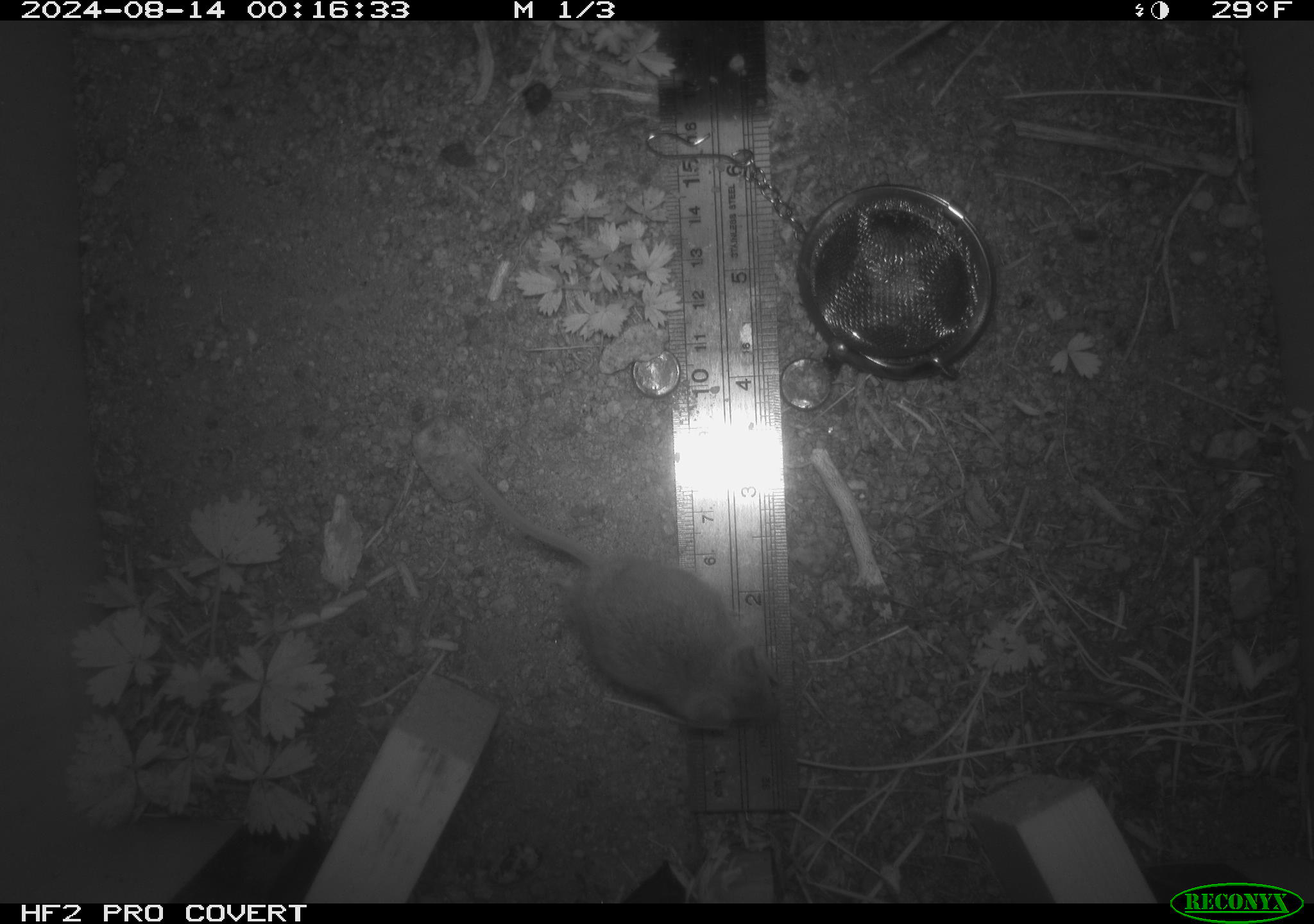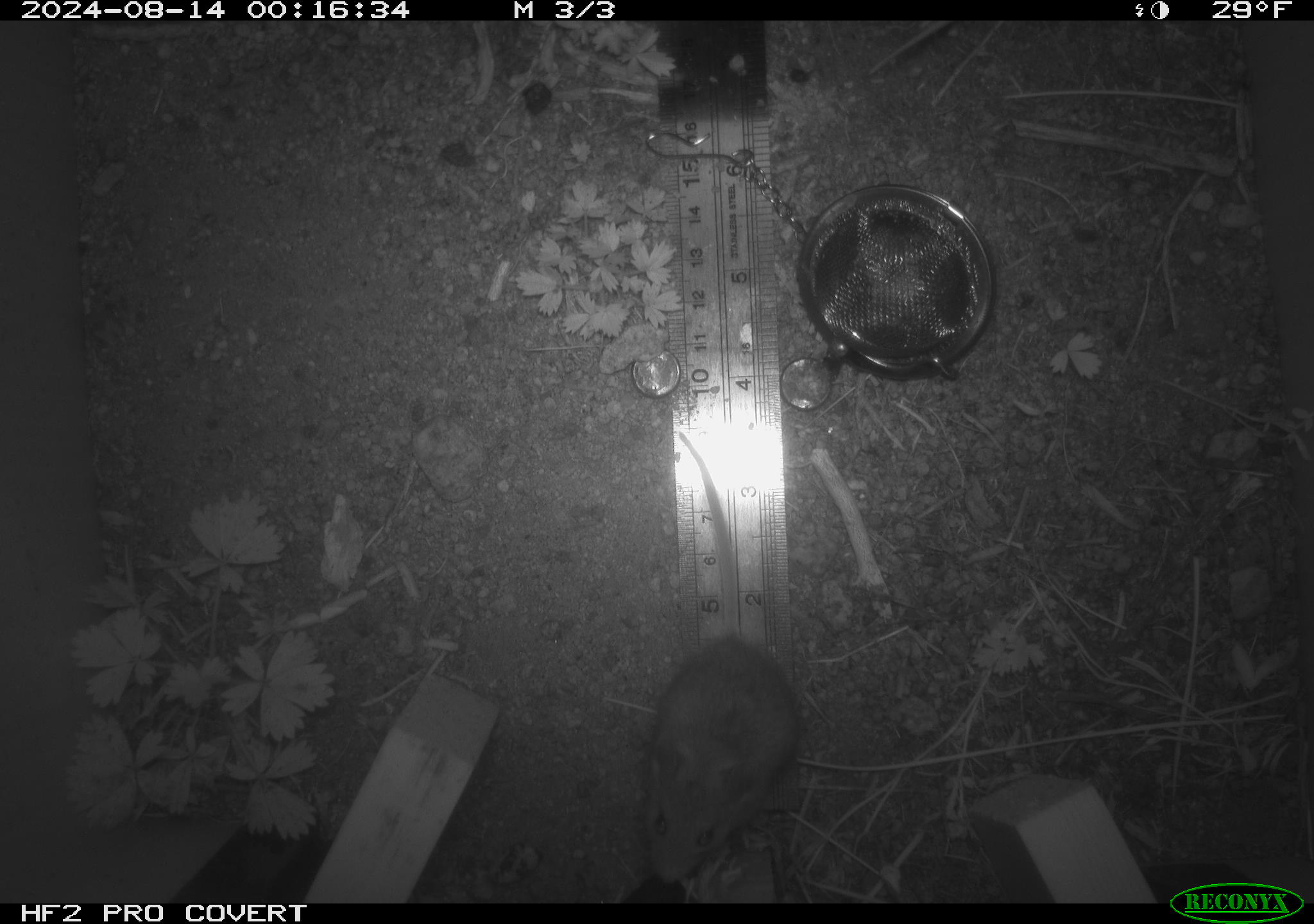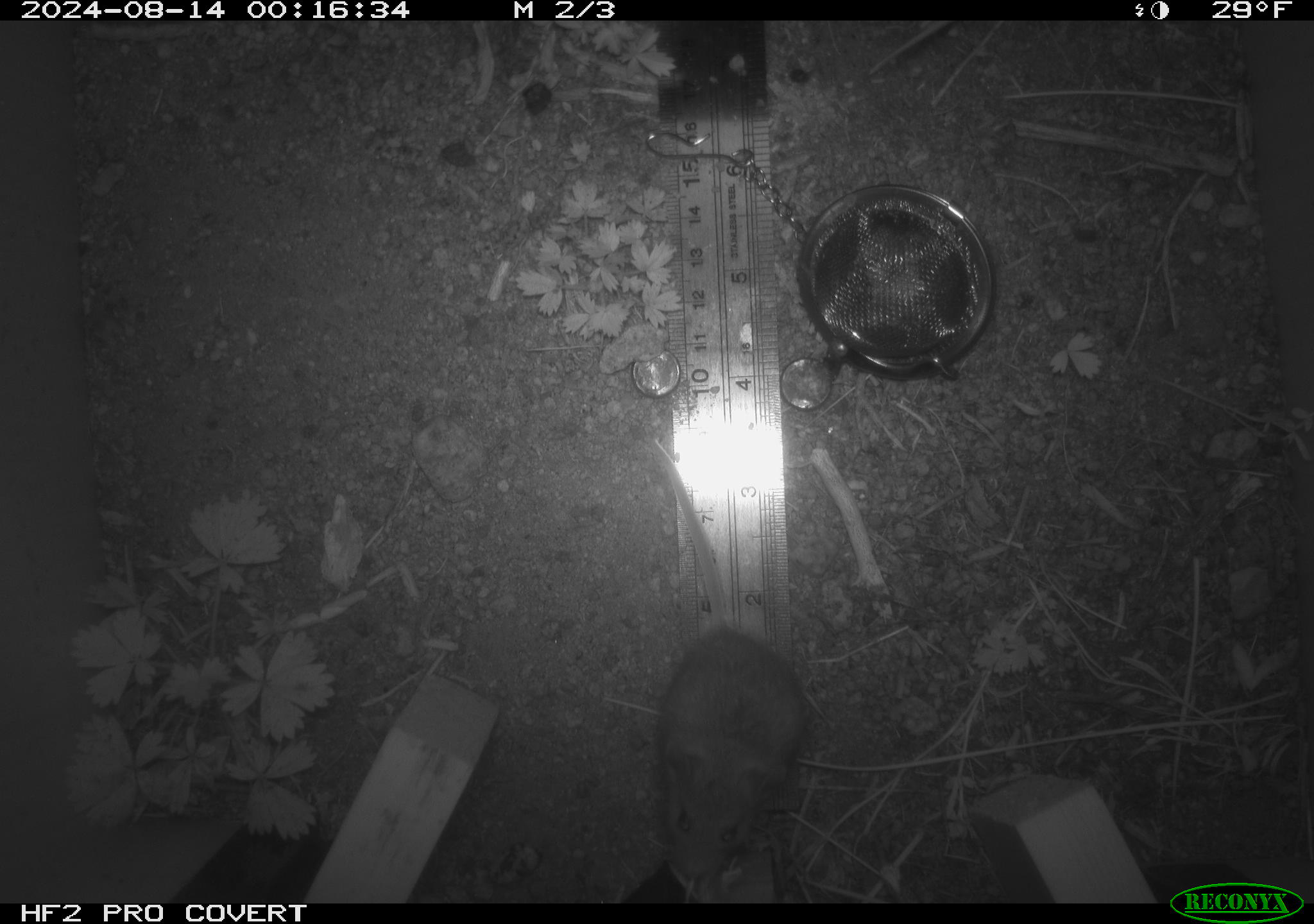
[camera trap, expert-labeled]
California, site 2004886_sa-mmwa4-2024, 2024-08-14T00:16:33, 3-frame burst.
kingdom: Animalia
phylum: Chordata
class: Mammalia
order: Rodentia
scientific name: Rodentia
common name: mouse species